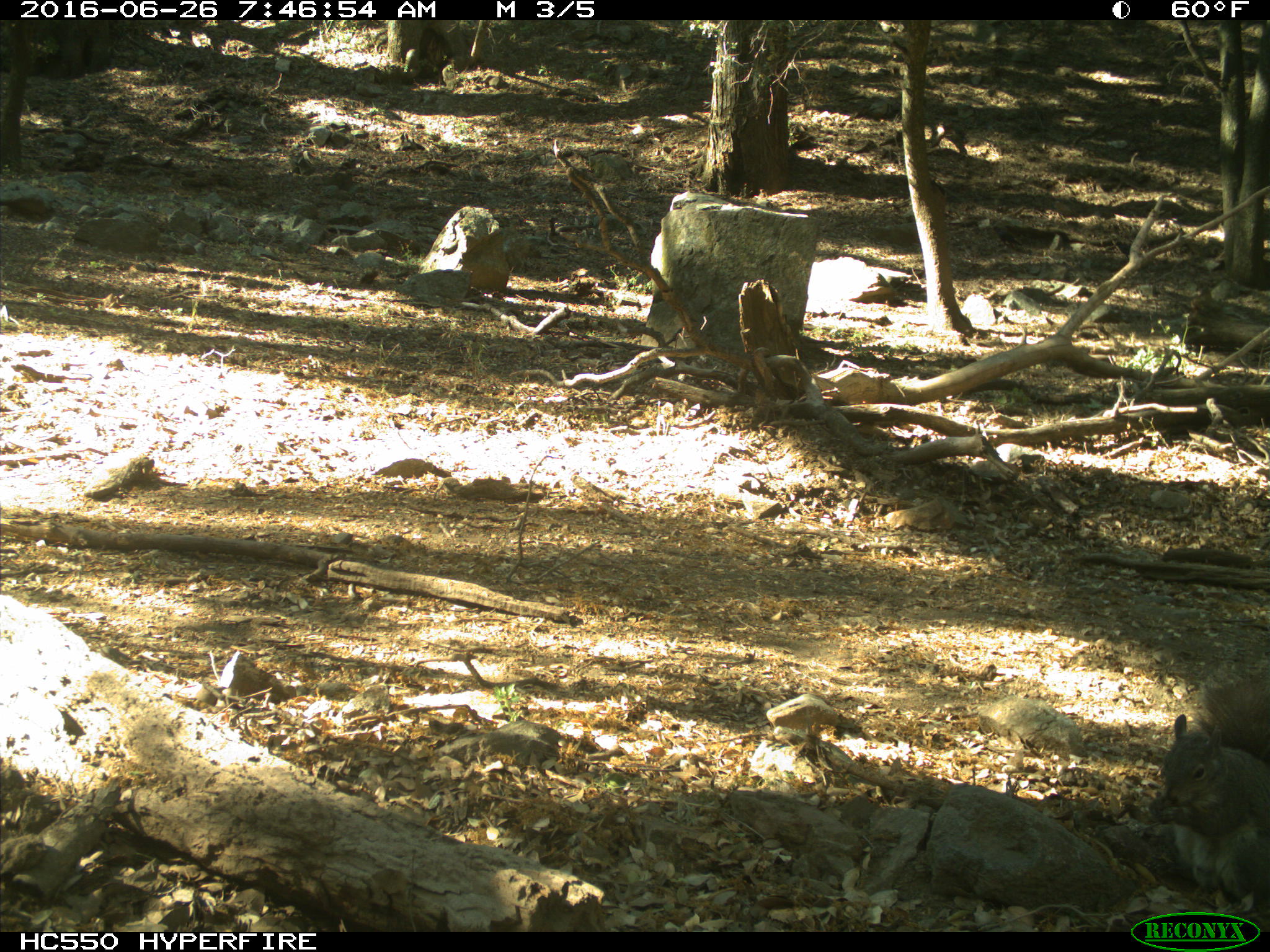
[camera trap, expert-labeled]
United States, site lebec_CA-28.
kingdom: Animalia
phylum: Chordata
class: Mammalia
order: Rodentia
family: Sciuridae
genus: Sciurus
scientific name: Sciurus carolinensis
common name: eastern gray squirrel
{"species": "Sciurus carolinensis (eastern gray squirrel)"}